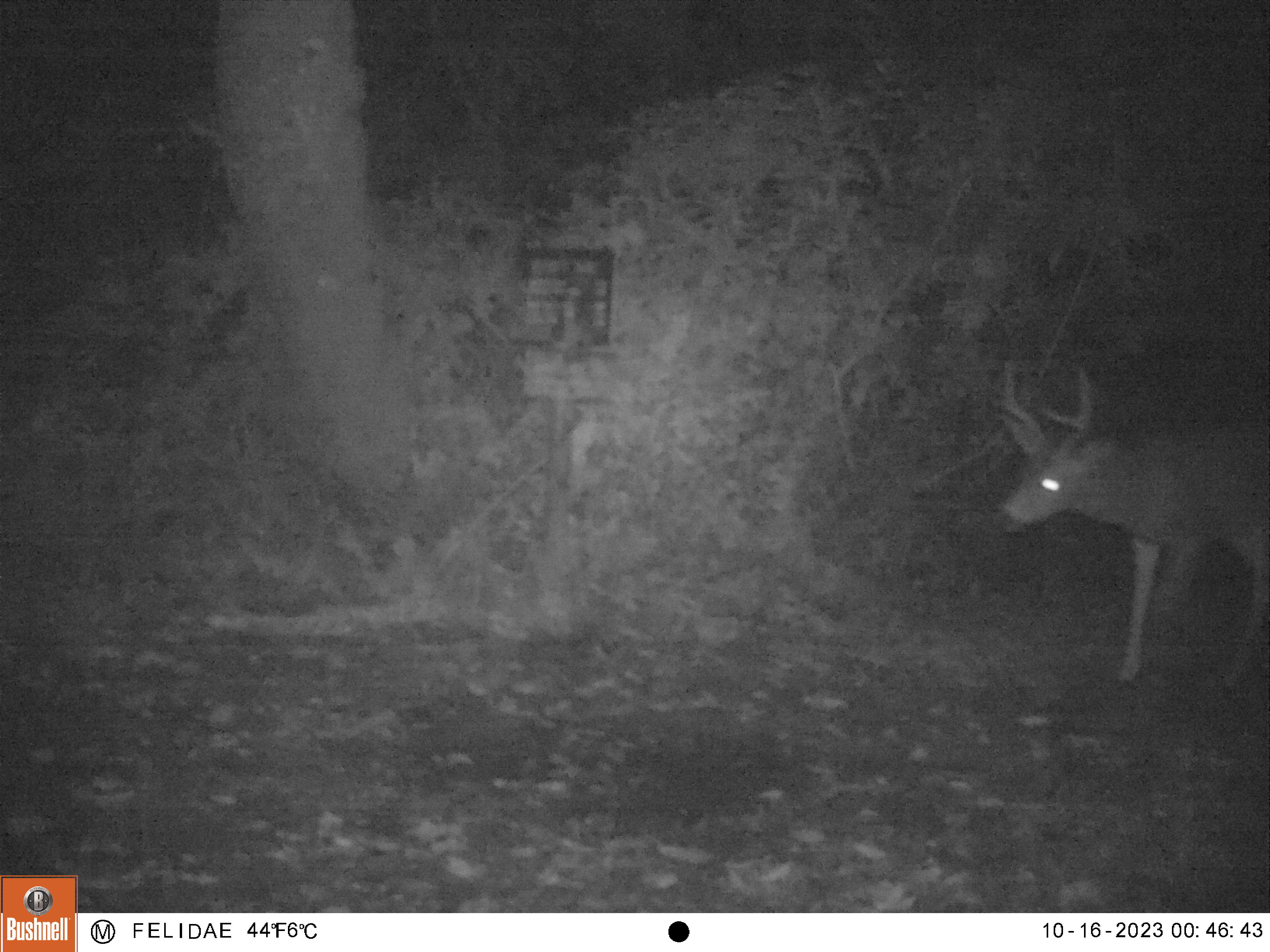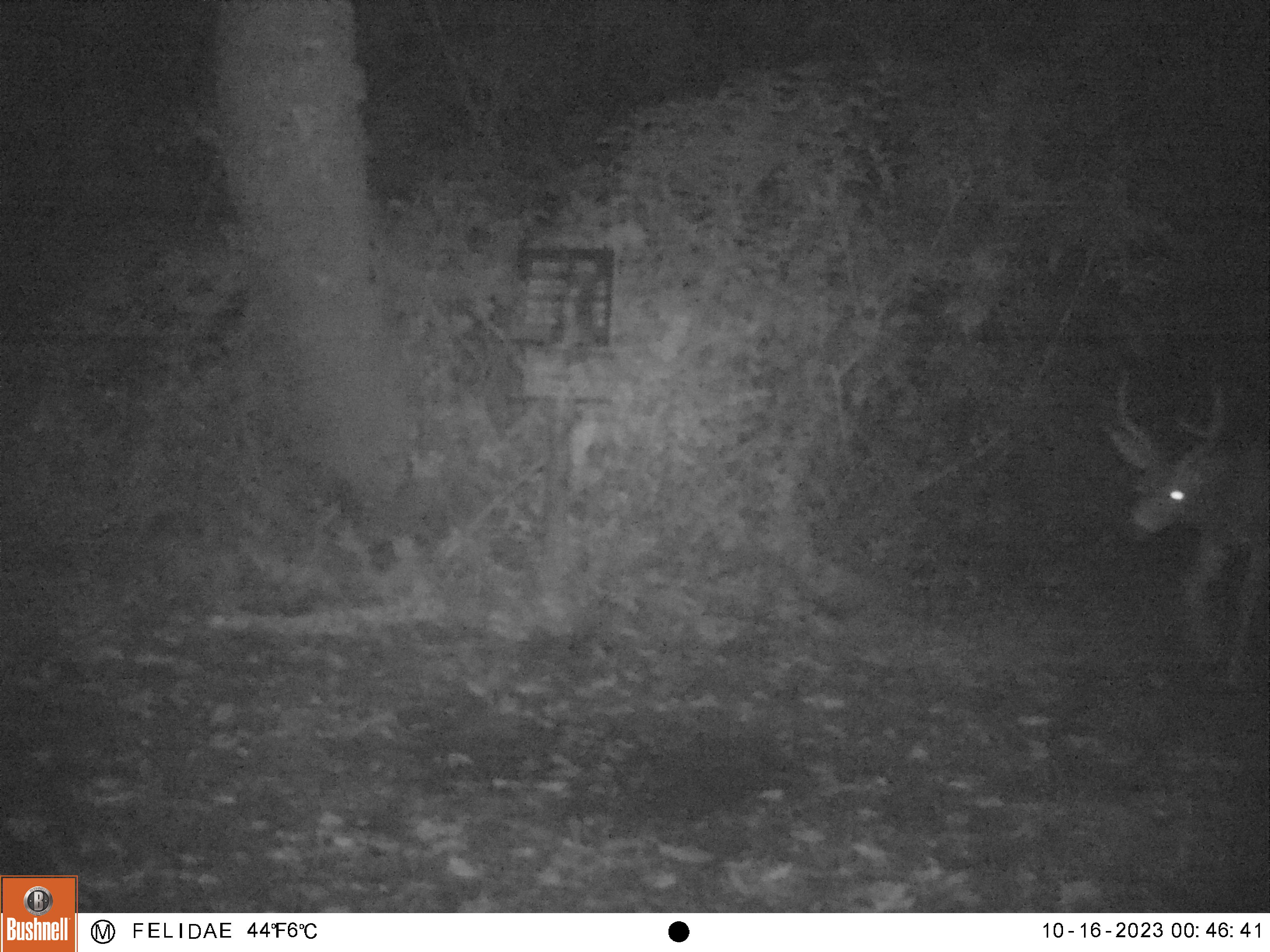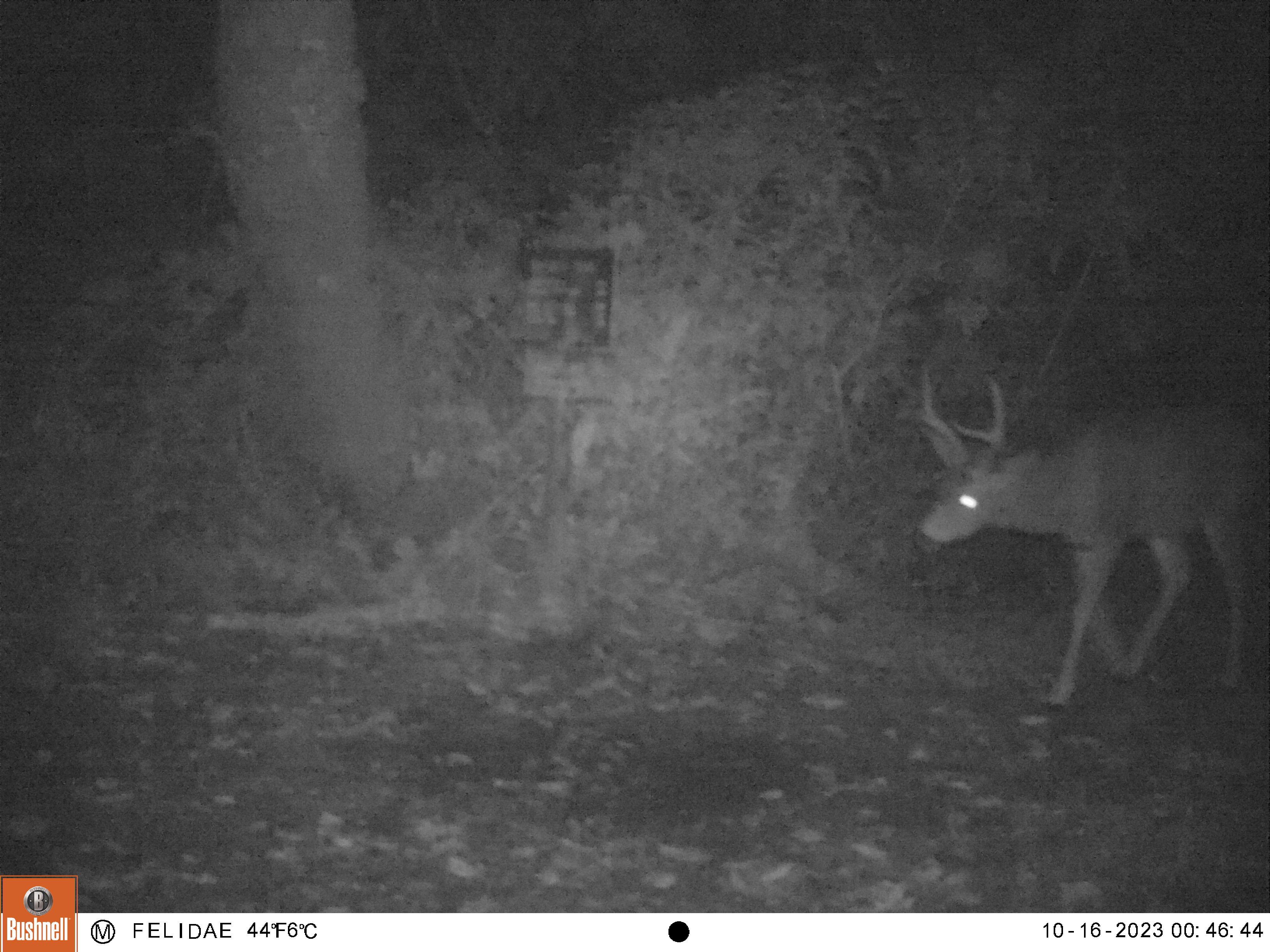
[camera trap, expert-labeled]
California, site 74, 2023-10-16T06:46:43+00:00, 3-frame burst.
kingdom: Animalia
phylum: Chordata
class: Mammalia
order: Artiodactyla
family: Cervidae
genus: Odocoileus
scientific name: Odocoileus hemionus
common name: mule deer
Mule deer (Odocoileus hemionus).